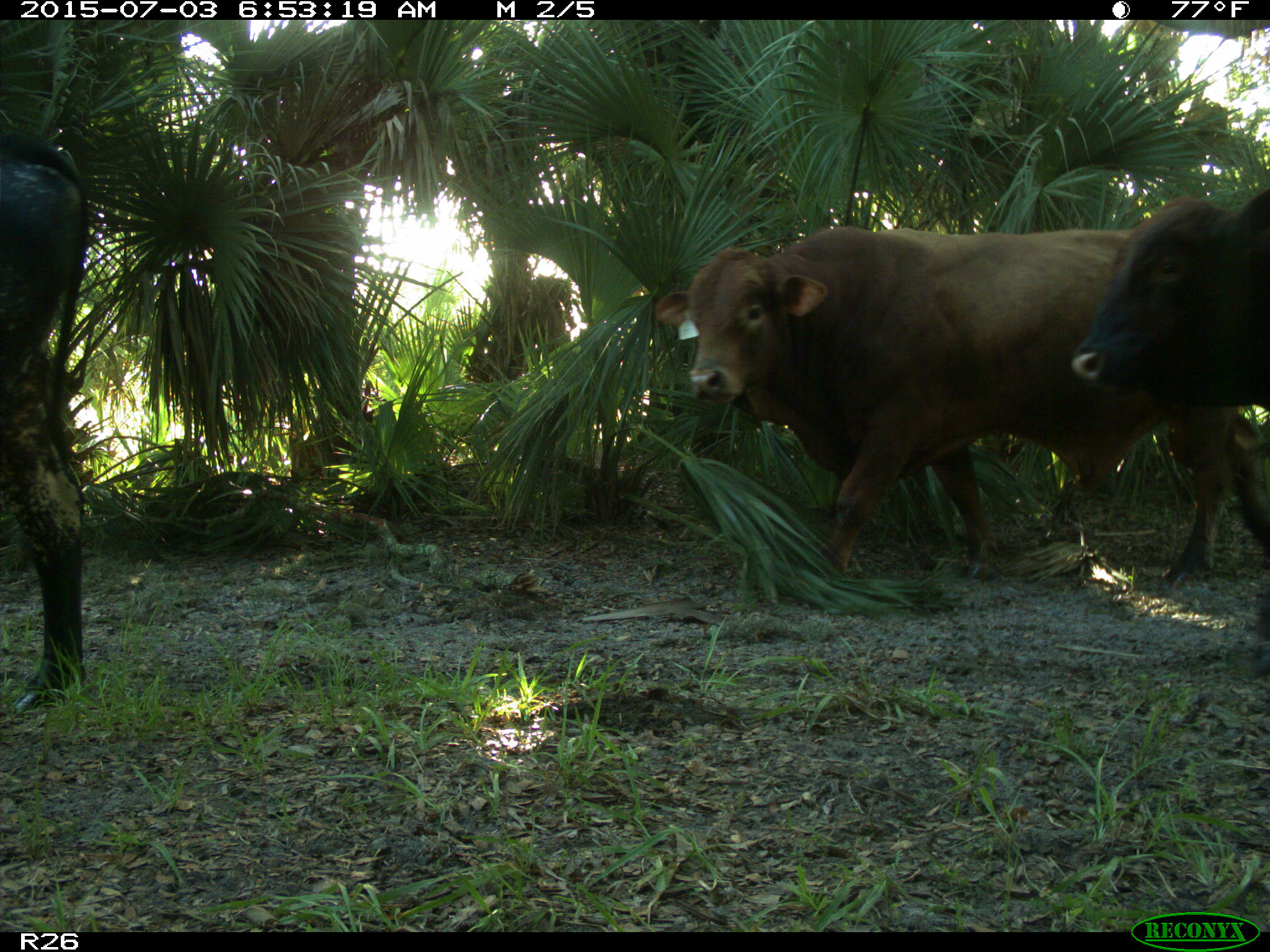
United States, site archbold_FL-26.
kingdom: Animalia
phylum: Chordata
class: Mammalia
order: Artiodactyla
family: Bovidae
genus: Bos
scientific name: Bos taurus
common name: domestic cow